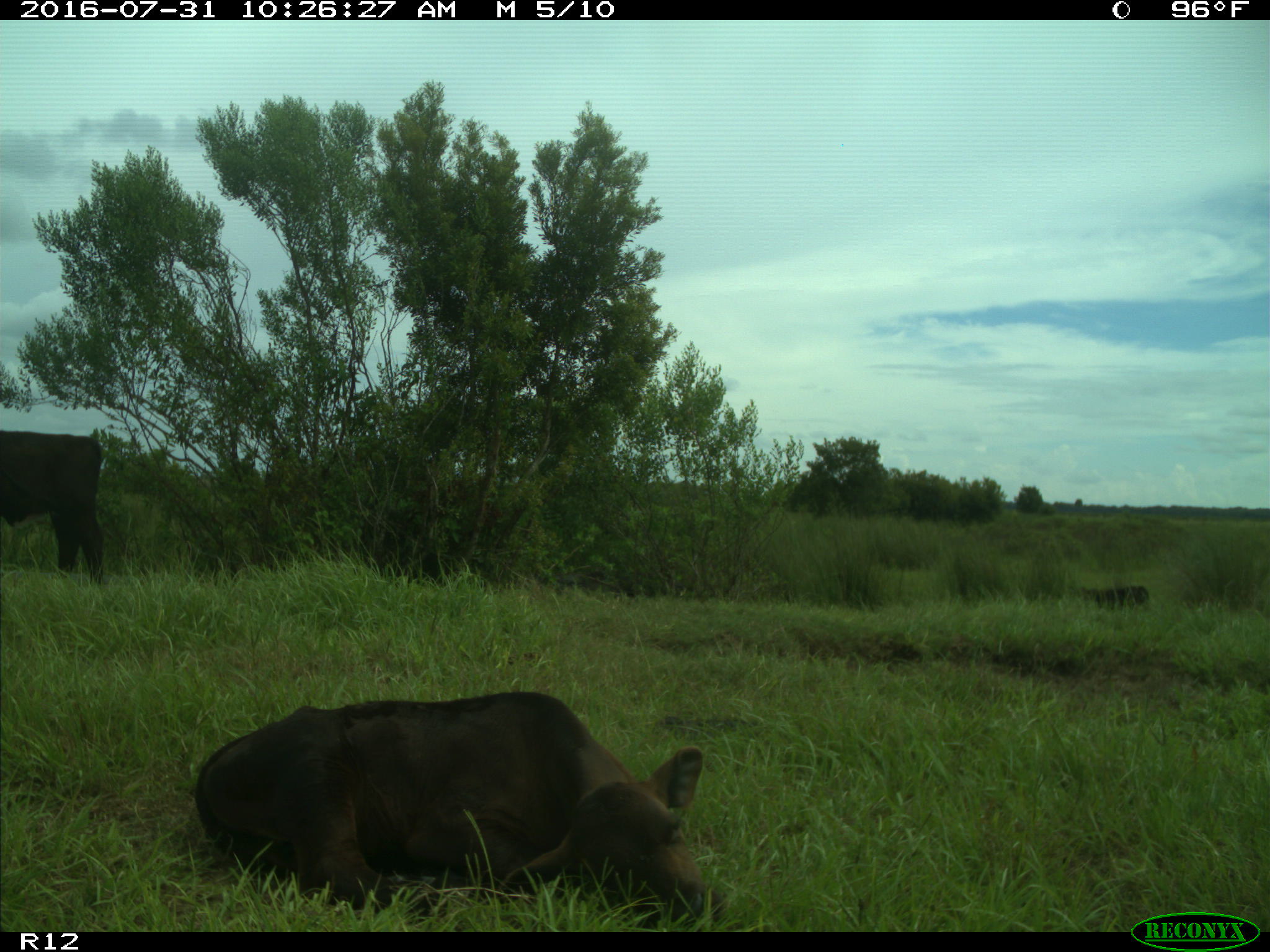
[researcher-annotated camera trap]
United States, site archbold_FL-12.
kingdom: Animalia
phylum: Chordata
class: Mammalia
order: Artiodactyla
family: Bovidae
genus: Bos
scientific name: Bos taurus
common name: domestic cow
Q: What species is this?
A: Bos taurus (domestic cow).